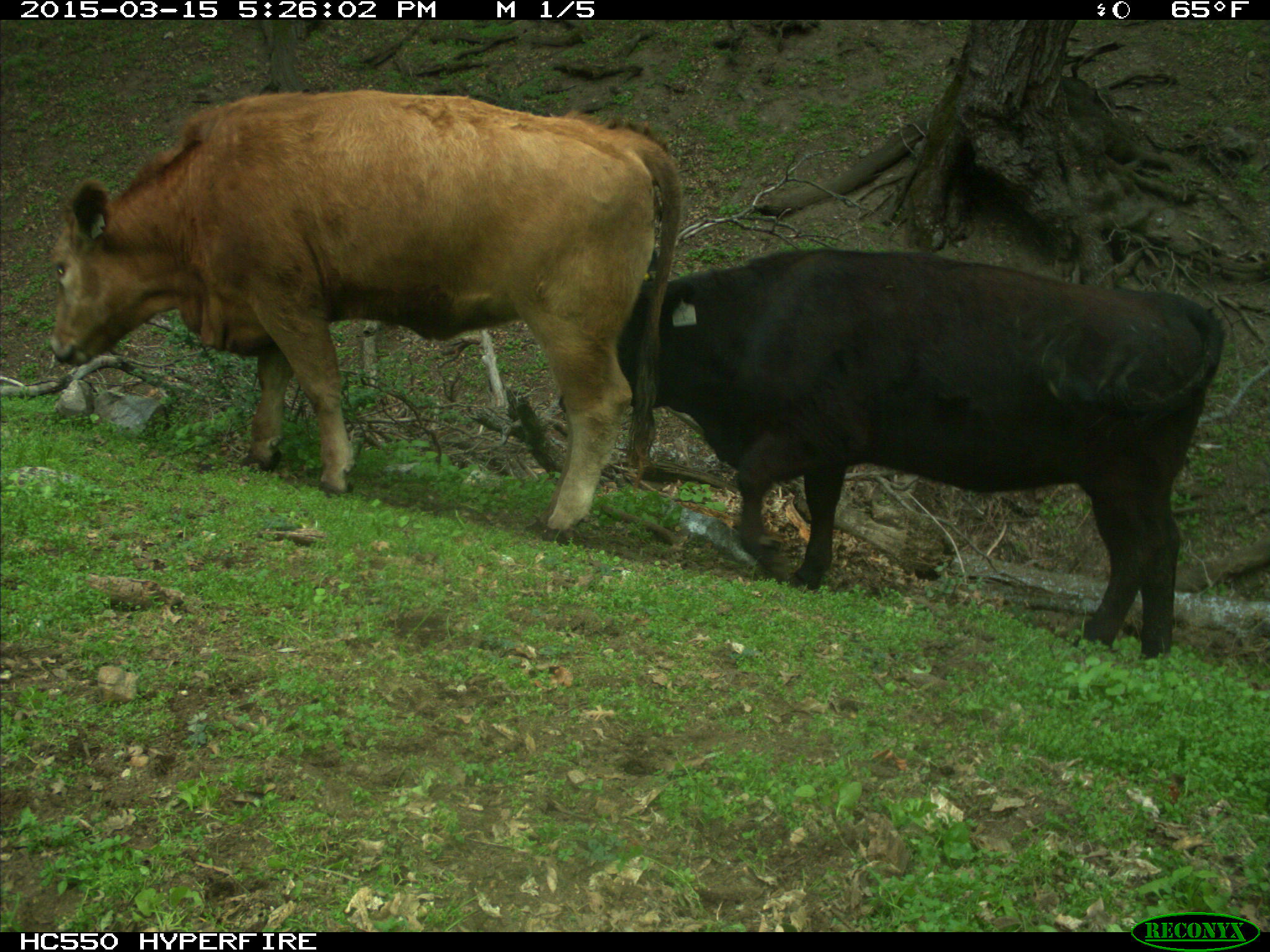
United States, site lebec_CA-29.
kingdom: Animalia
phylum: Chordata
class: Mammalia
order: Artiodactyla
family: Bovidae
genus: Bos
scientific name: Bos taurus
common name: domestic cow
Bos taurus (domestic cow).